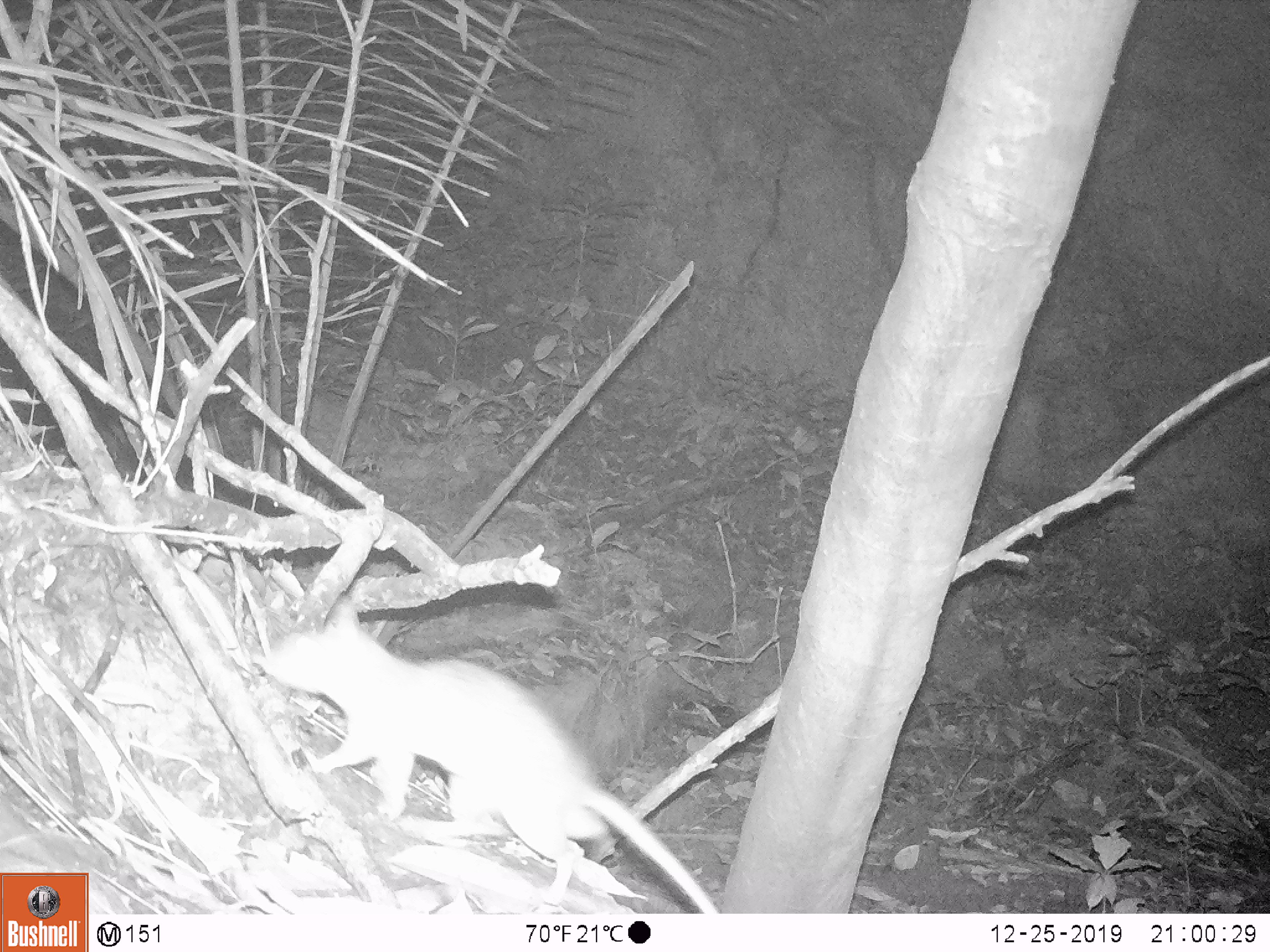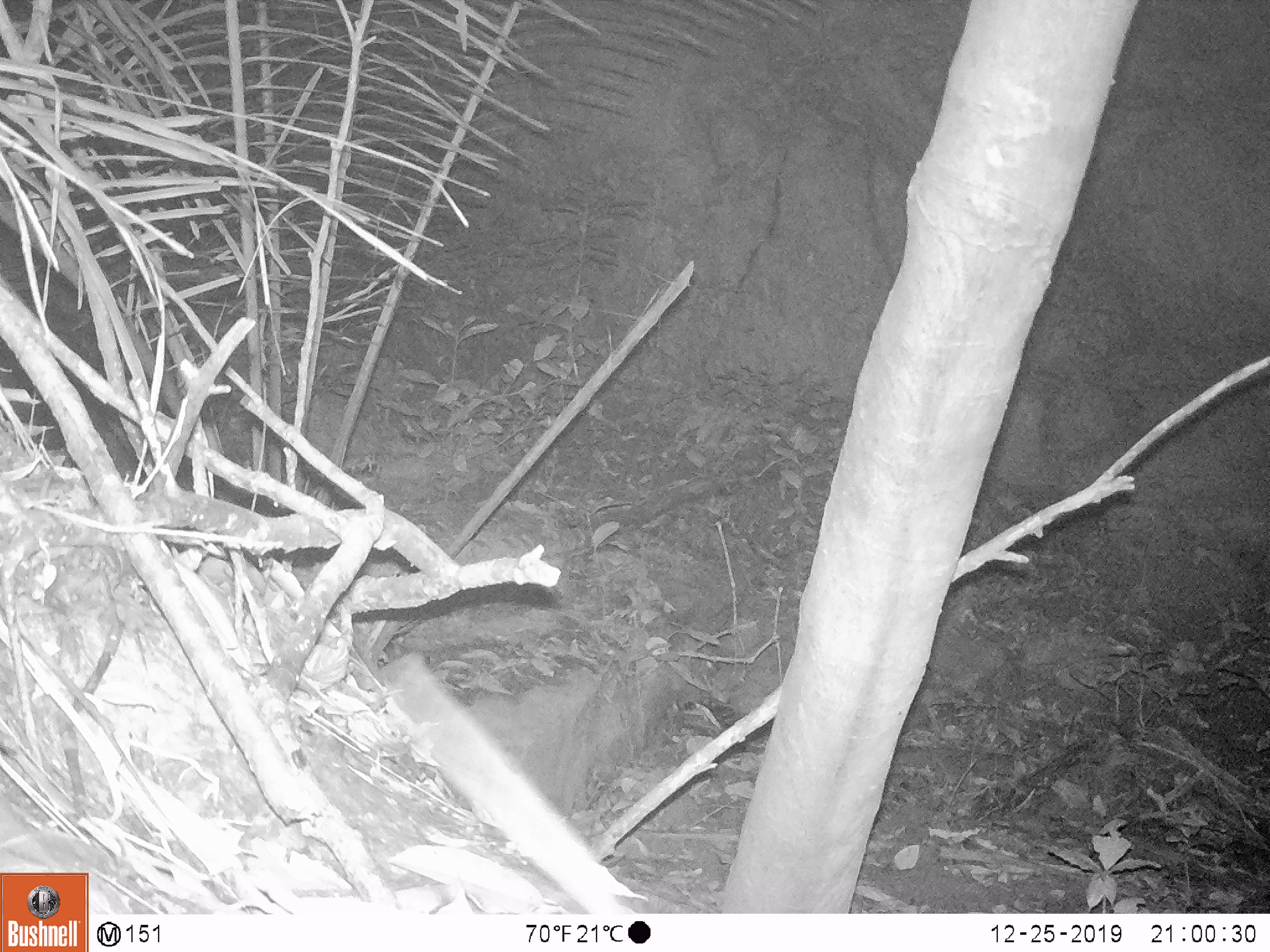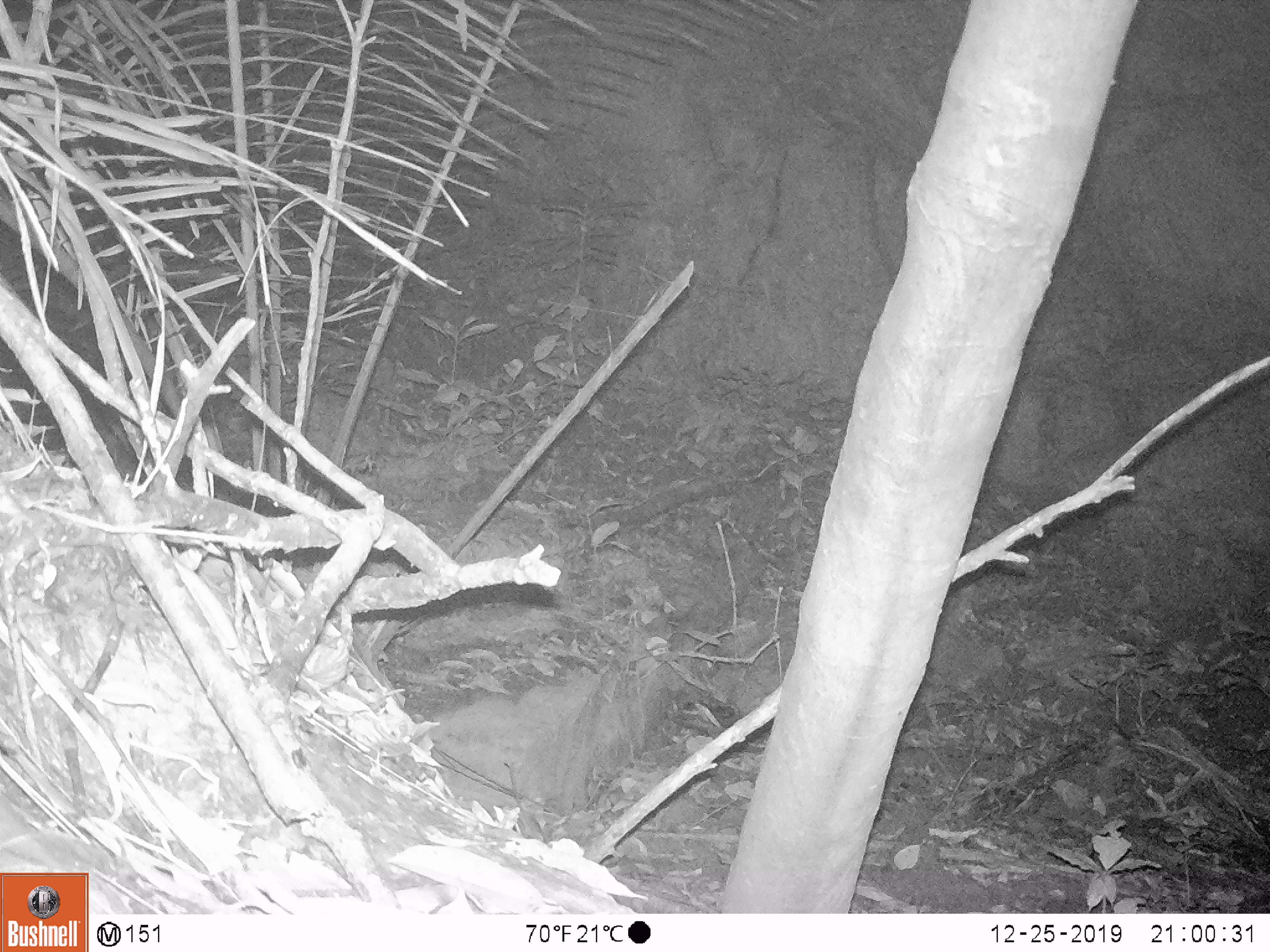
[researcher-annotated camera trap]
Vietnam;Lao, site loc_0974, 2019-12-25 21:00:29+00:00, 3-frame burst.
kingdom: Animalia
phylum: Chordata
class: Mammalia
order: Rodentia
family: Muridae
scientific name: Muridae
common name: old-world mice and rats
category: unidentified murid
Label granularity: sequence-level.